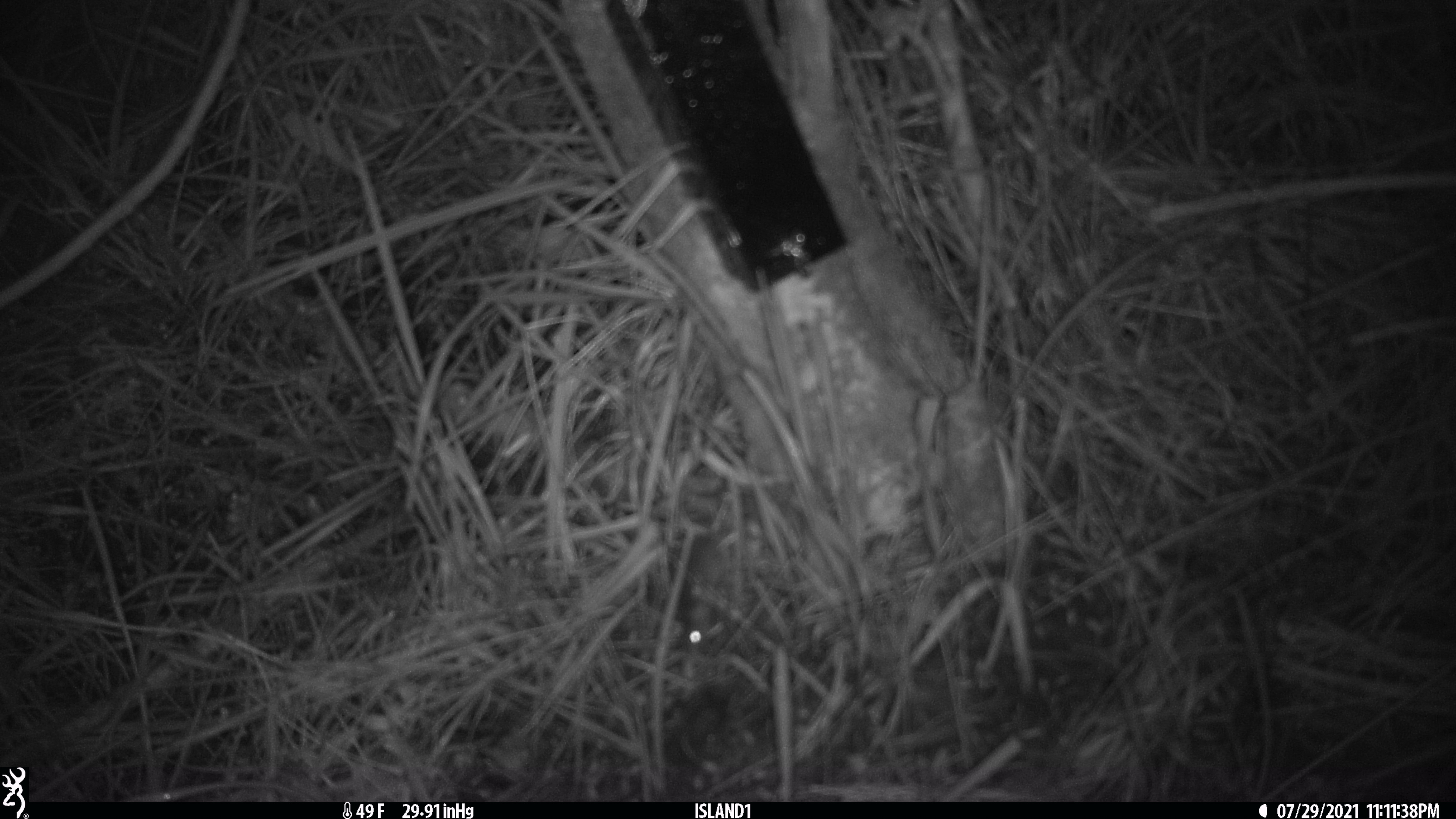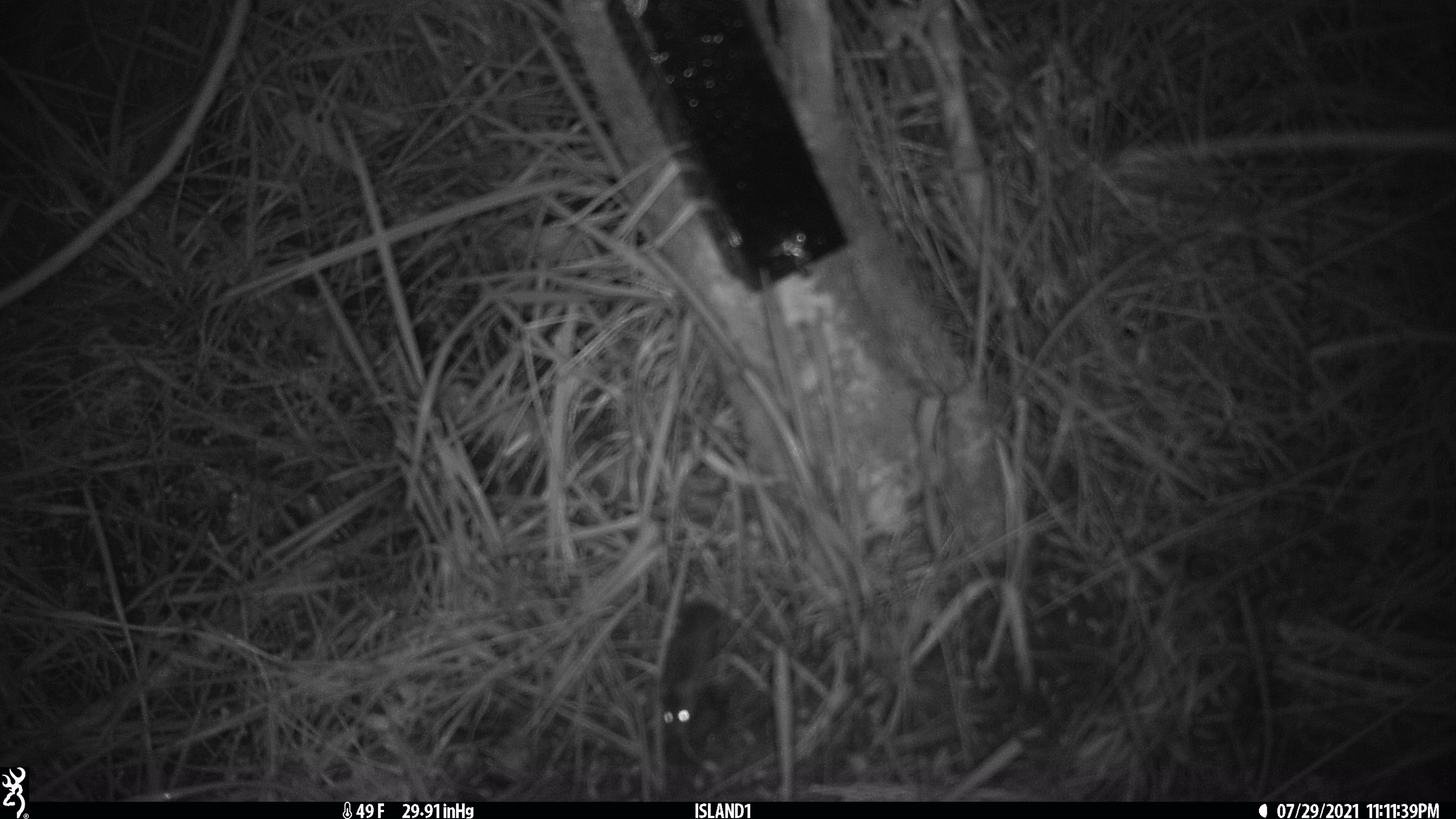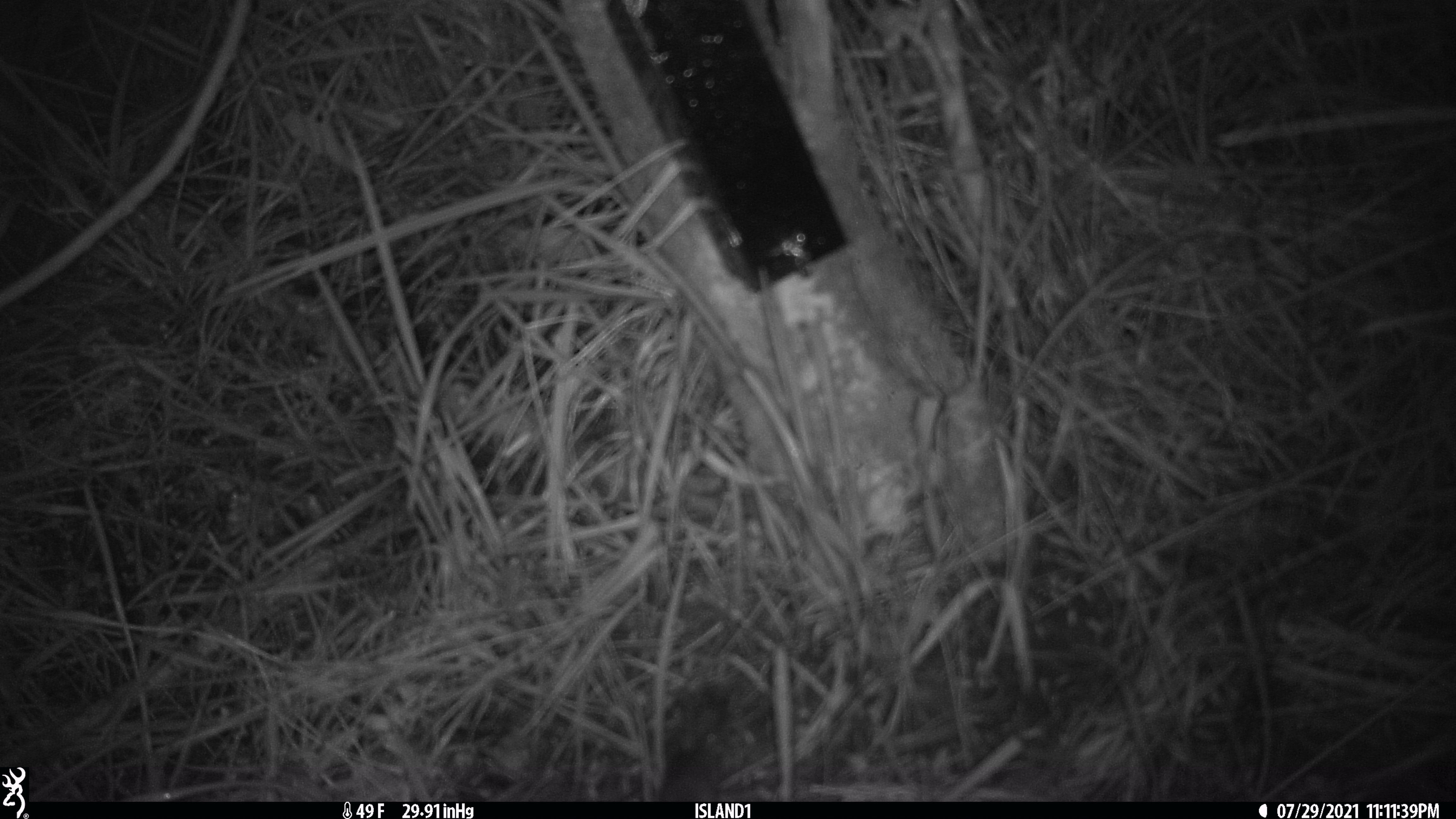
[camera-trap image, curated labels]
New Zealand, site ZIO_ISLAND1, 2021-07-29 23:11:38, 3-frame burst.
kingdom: Animalia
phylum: Chordata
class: Mammalia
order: Rodentia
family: Muridae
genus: Mus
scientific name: Mus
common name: mouse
Mouse (Mus).